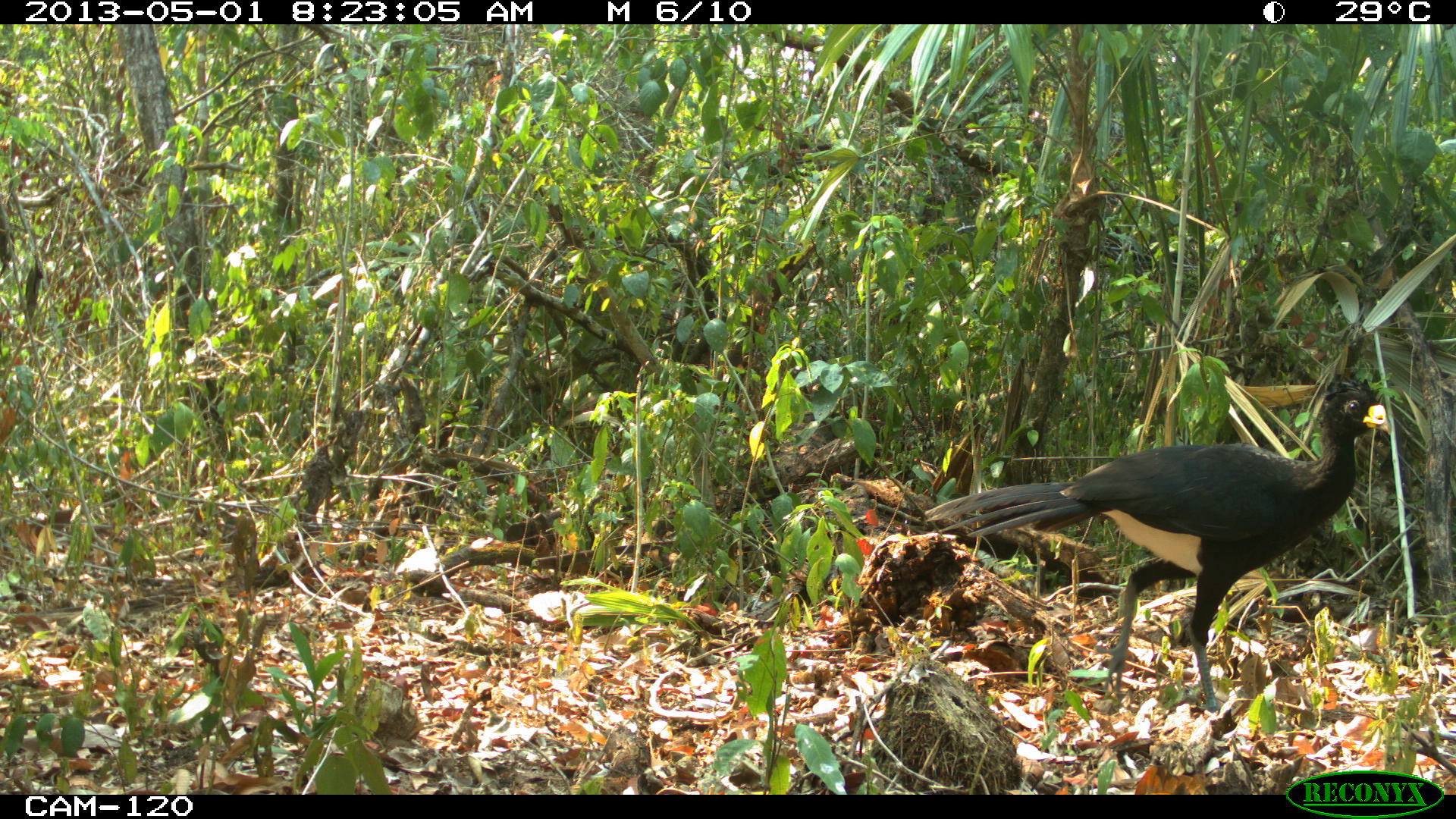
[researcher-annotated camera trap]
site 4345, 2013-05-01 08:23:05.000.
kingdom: Animalia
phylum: Chordata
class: Aves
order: Galliformes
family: Cracidae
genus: Crax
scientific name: Crax rubra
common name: great curassow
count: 1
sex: male